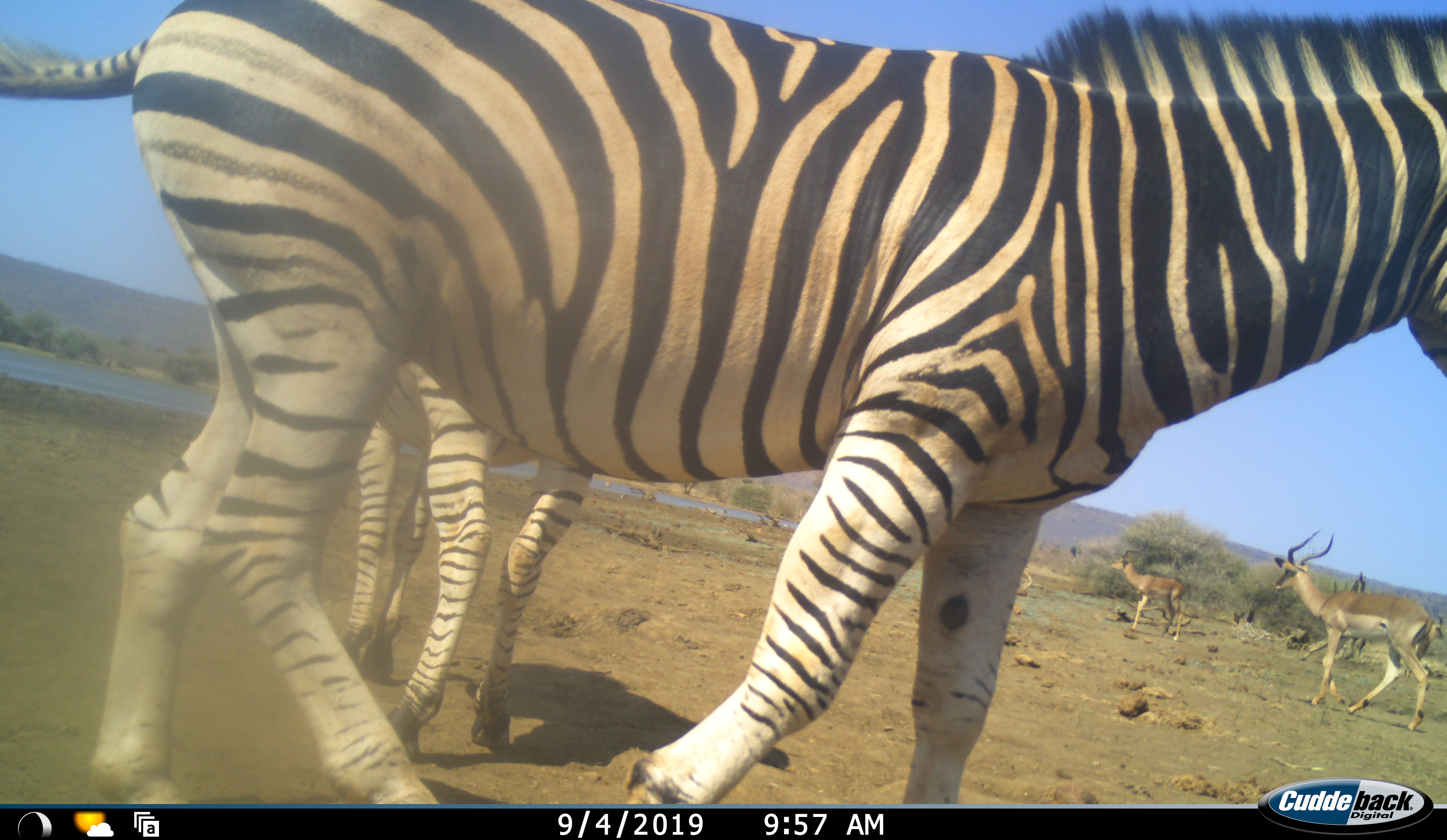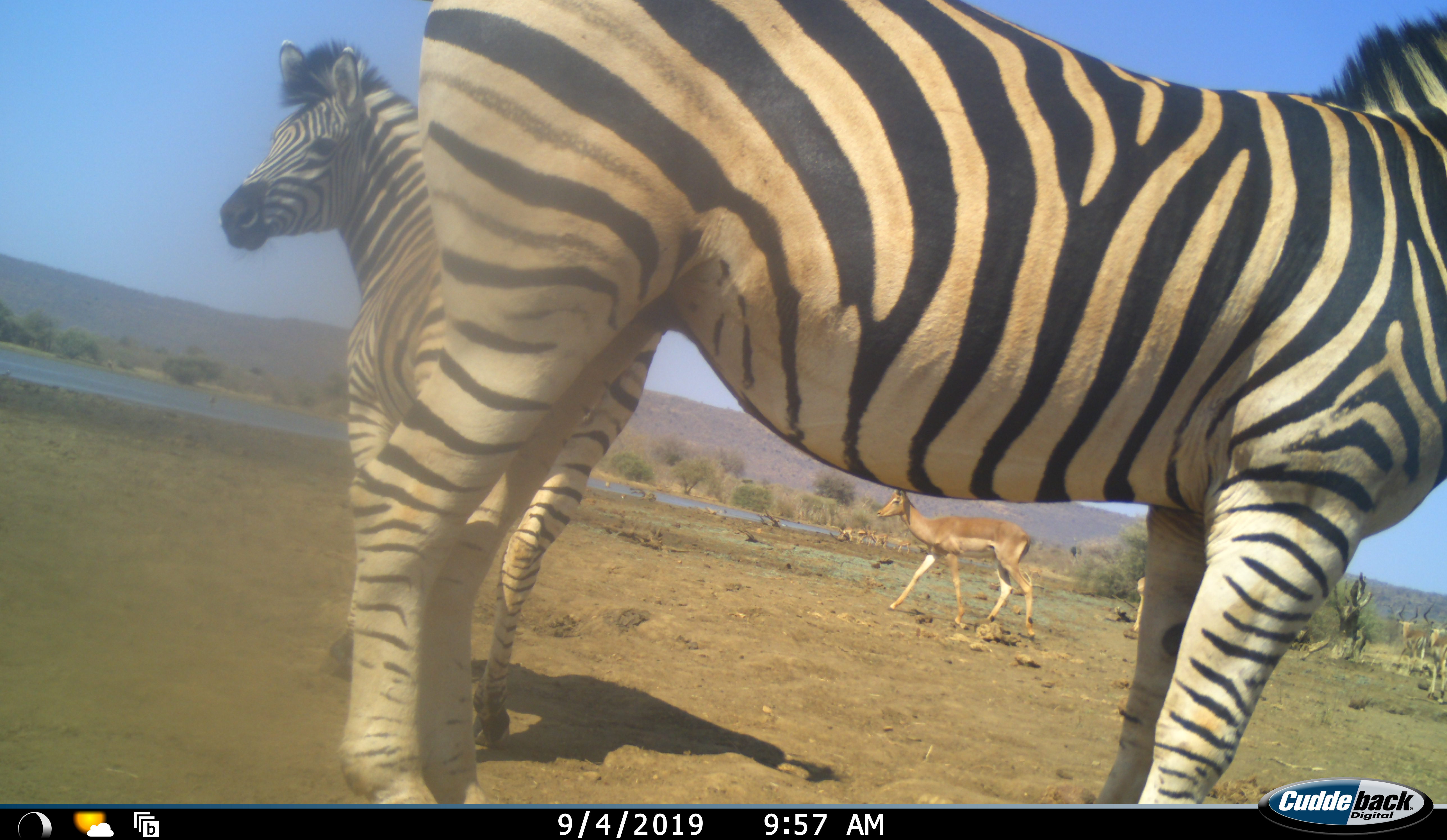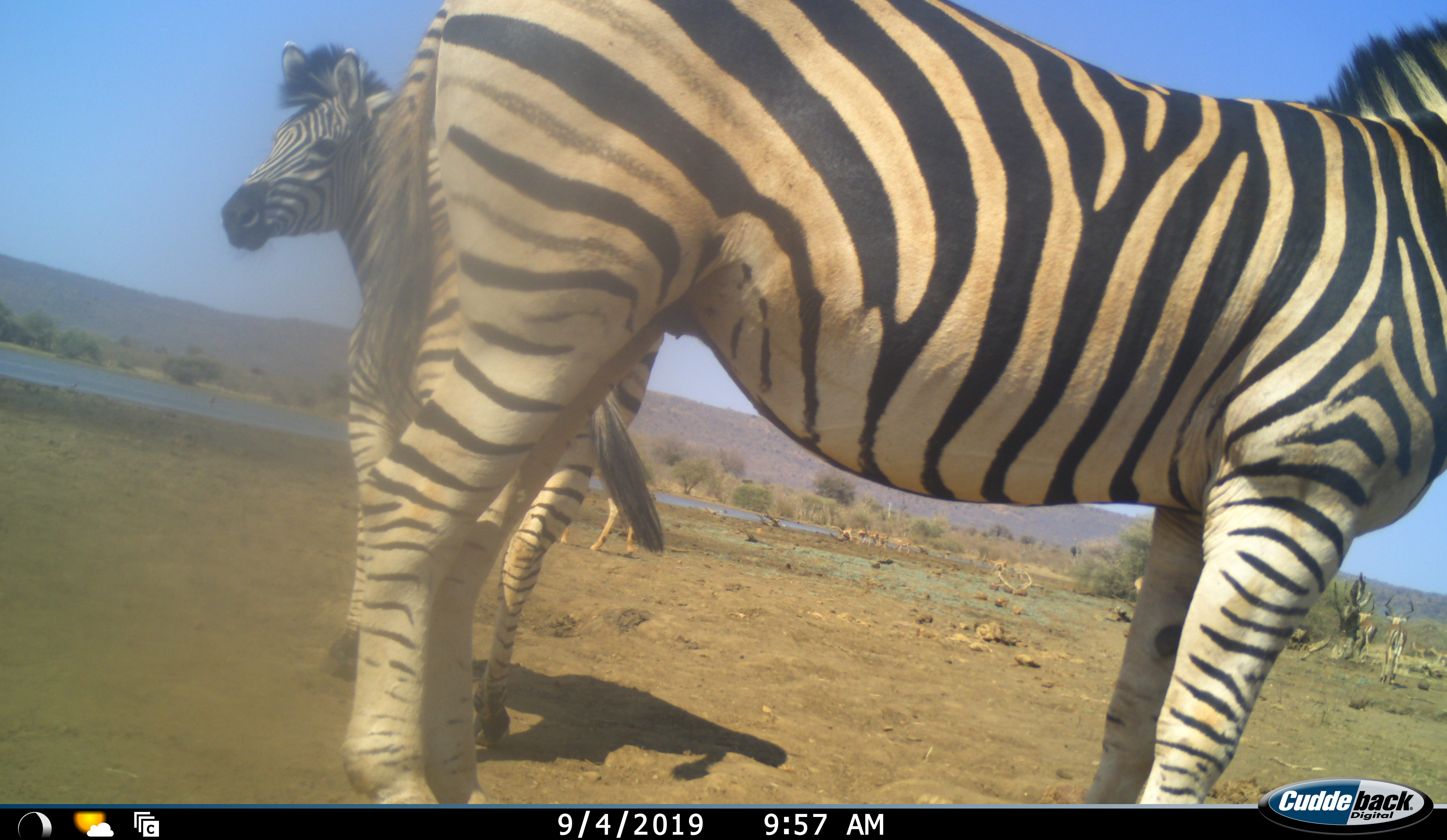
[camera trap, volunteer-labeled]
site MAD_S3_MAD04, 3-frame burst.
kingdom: Animalia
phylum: Chordata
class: Mammalia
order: Artiodactyla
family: Bovidae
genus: Aepyceros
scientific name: Aepyceros melampus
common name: impala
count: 4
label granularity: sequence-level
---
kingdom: Animalia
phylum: Chordata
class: Mammalia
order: Perissodactyla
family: Equidae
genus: Equus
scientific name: Equus quagga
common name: plains zebra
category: zebraplains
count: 2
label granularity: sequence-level